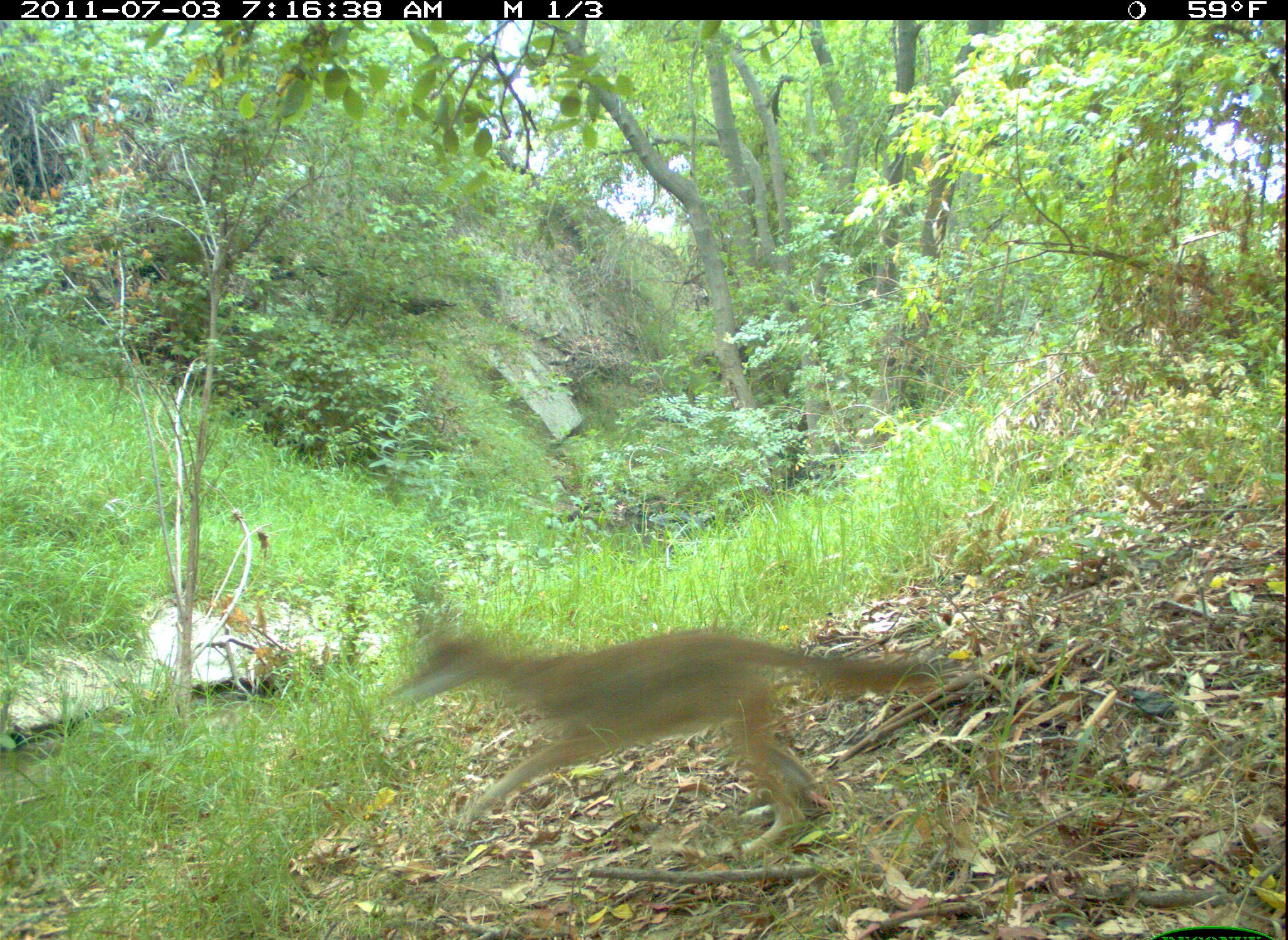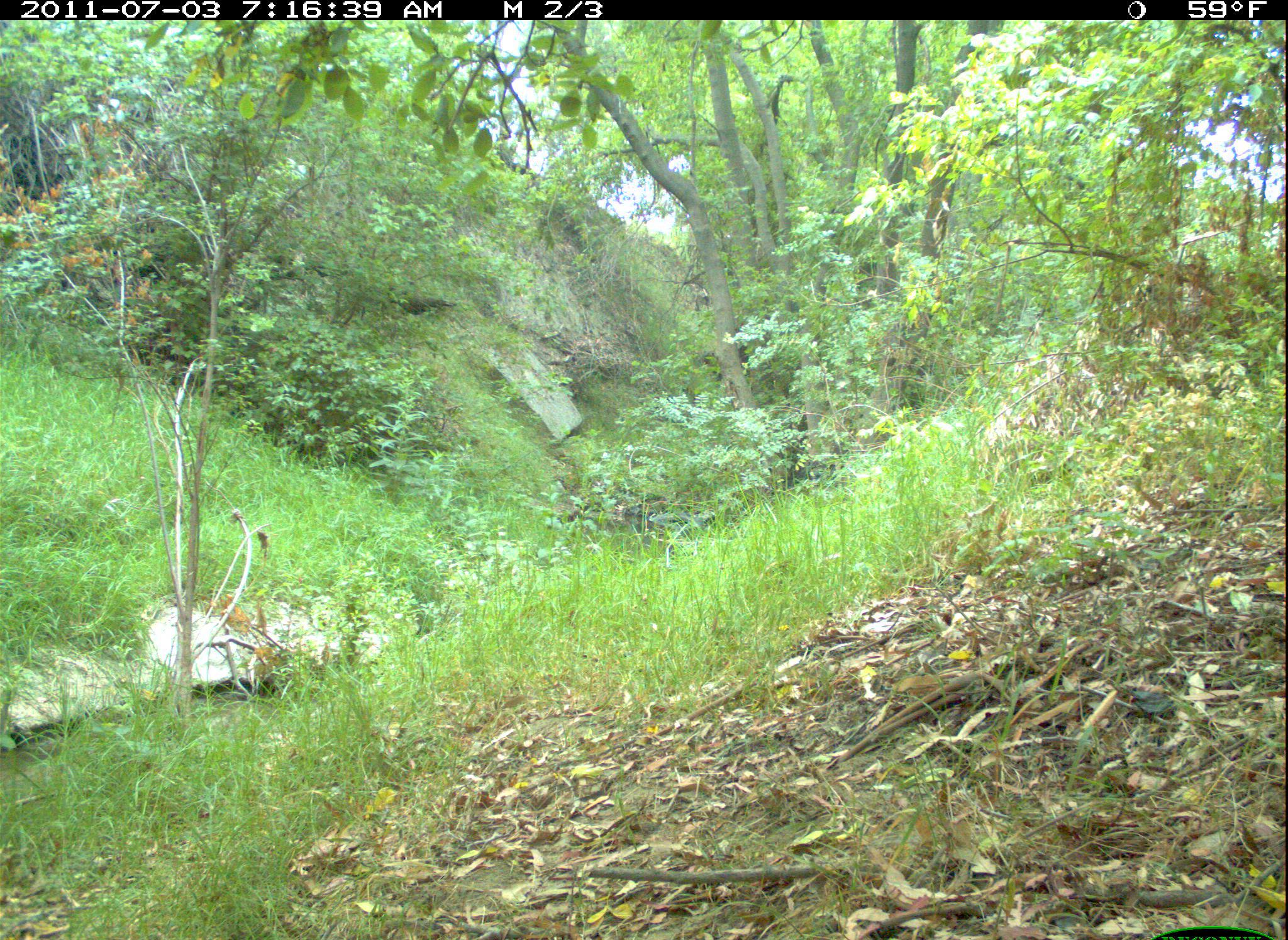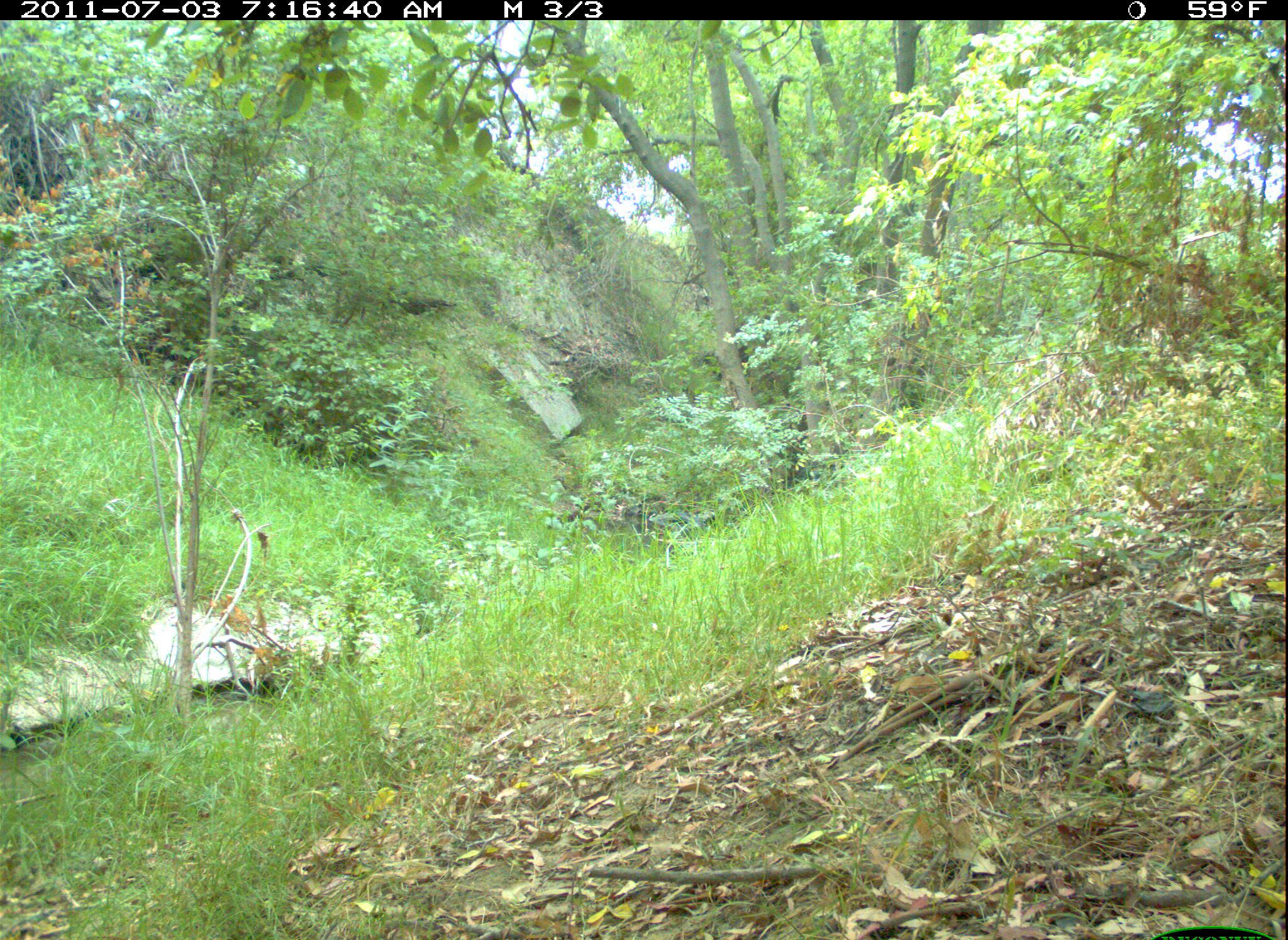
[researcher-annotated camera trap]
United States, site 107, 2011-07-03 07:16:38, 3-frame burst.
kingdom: Animalia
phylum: Chordata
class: Mammalia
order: Carnivora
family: Canidae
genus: Canis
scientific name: Canis latrans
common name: coyote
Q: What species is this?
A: Coyote (Canis latrans).